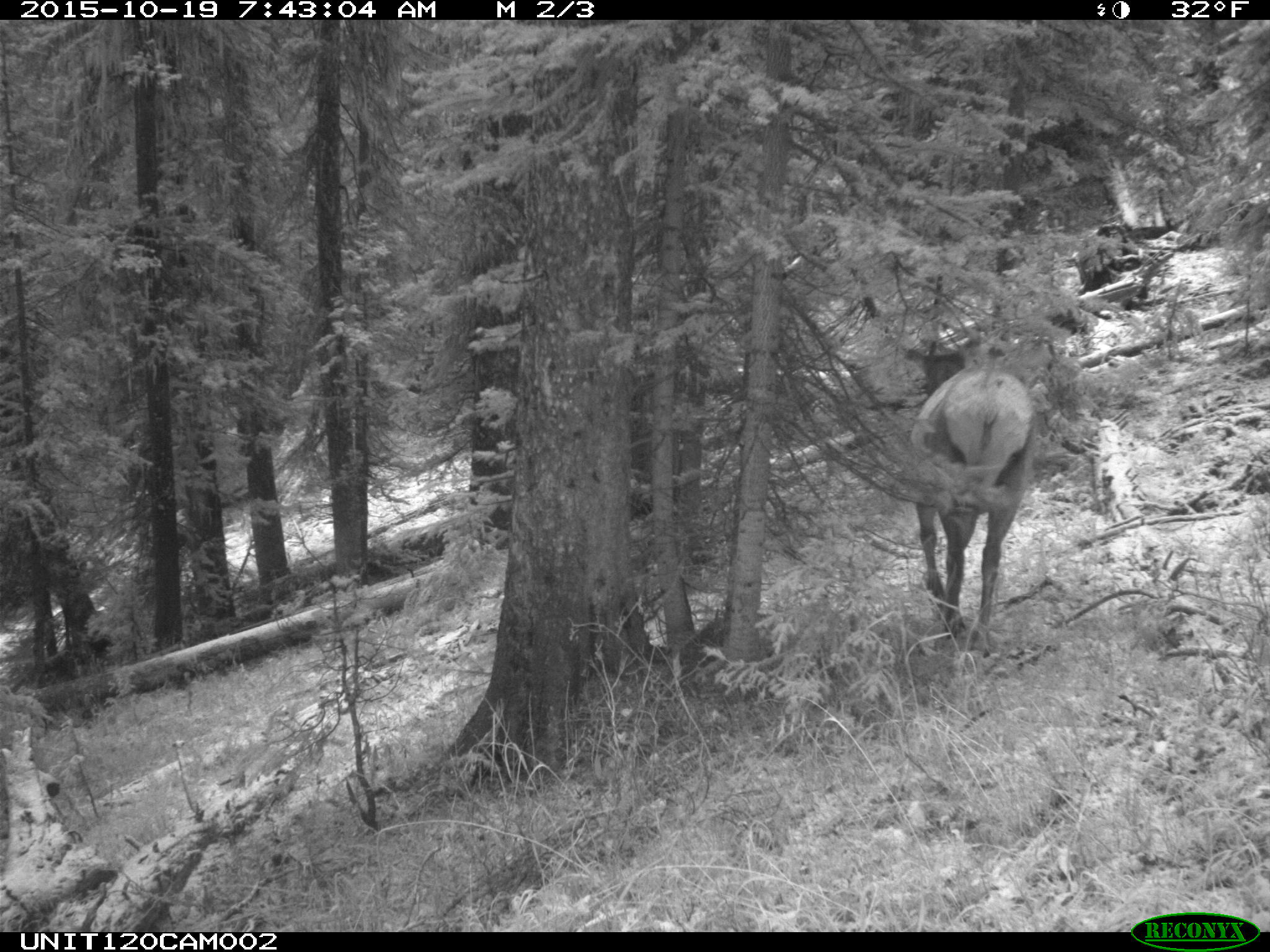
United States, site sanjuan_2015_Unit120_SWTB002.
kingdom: Animalia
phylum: Chordata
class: Mammalia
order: Artiodactyla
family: Cervidae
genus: Cervus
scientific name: Cervus elaphus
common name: red deer